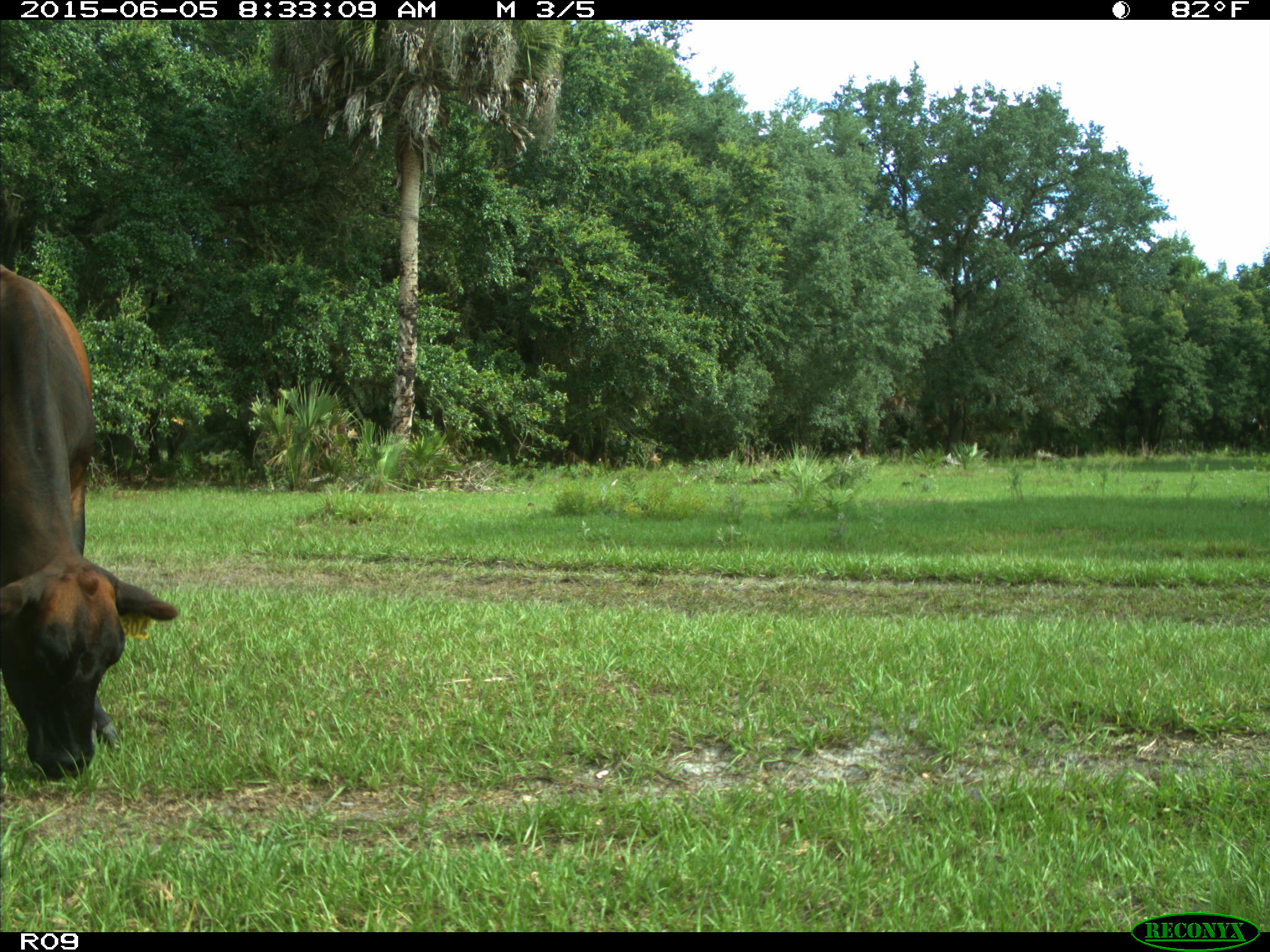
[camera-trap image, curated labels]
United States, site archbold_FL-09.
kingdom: Animalia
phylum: Chordata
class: Mammalia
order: Artiodactyla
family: Bovidae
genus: Bos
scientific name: Bos taurus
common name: domestic cow